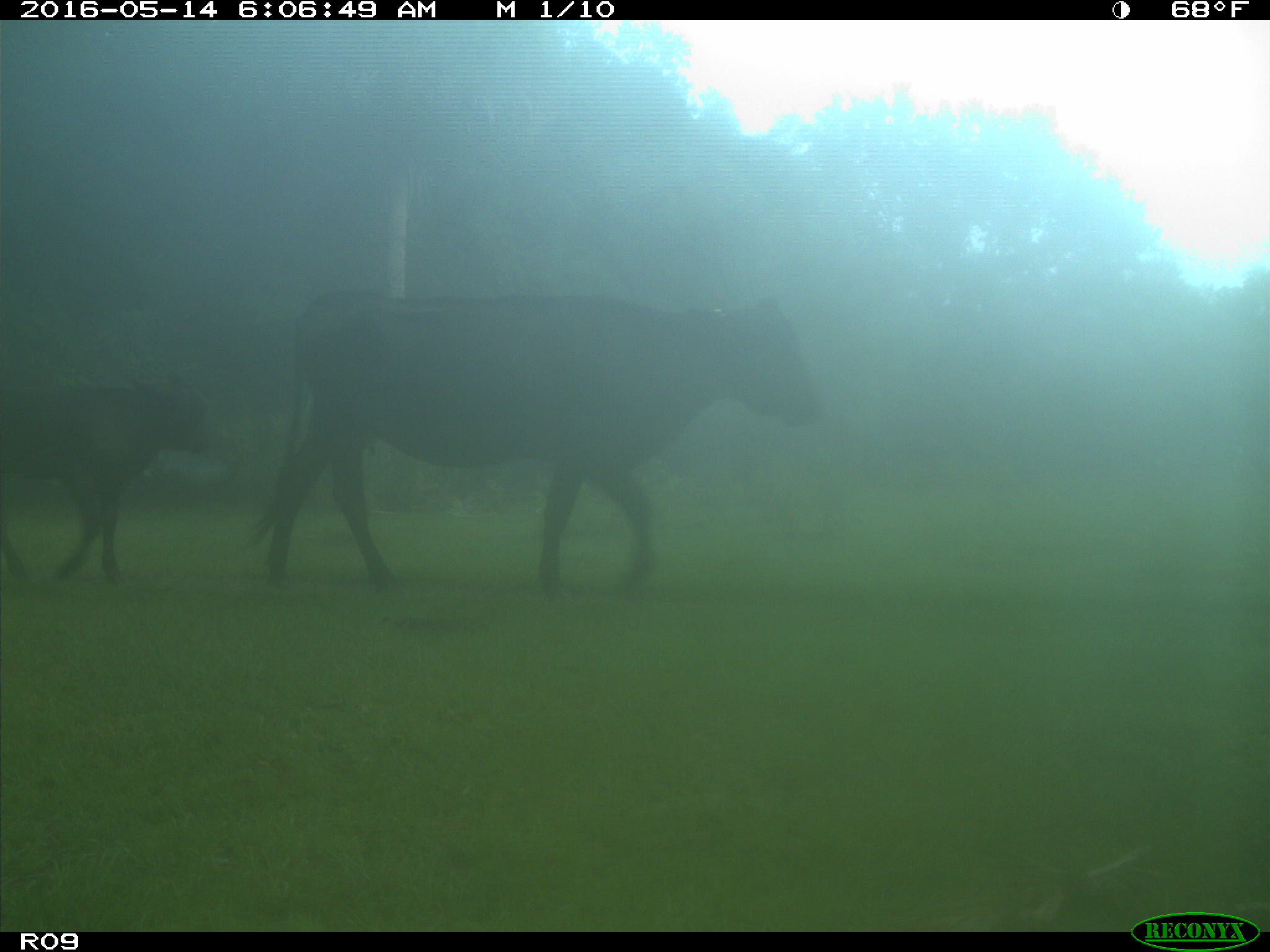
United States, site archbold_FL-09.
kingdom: Animalia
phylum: Chordata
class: Mammalia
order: Artiodactyla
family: Bovidae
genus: Bos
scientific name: Bos taurus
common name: domestic cow